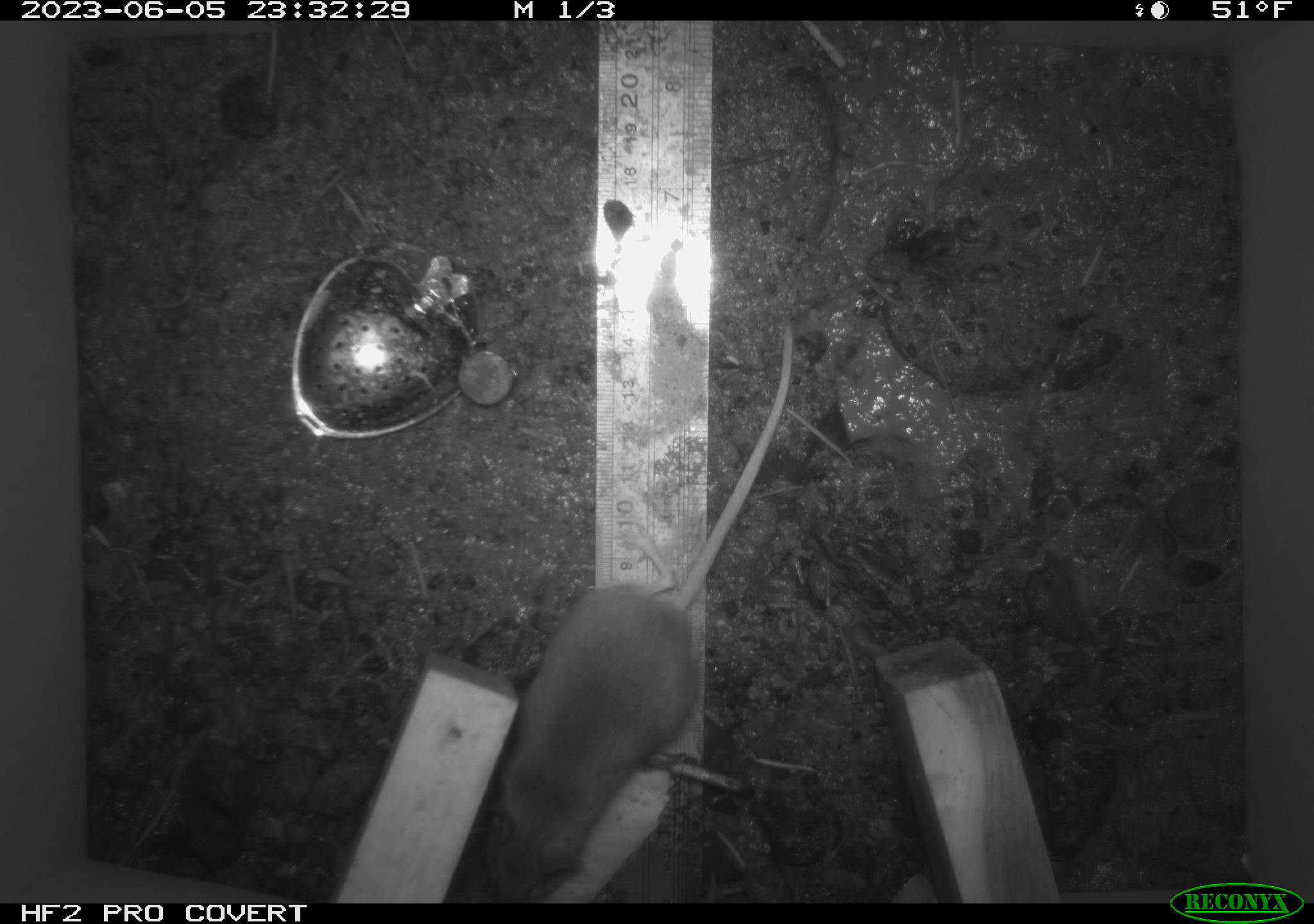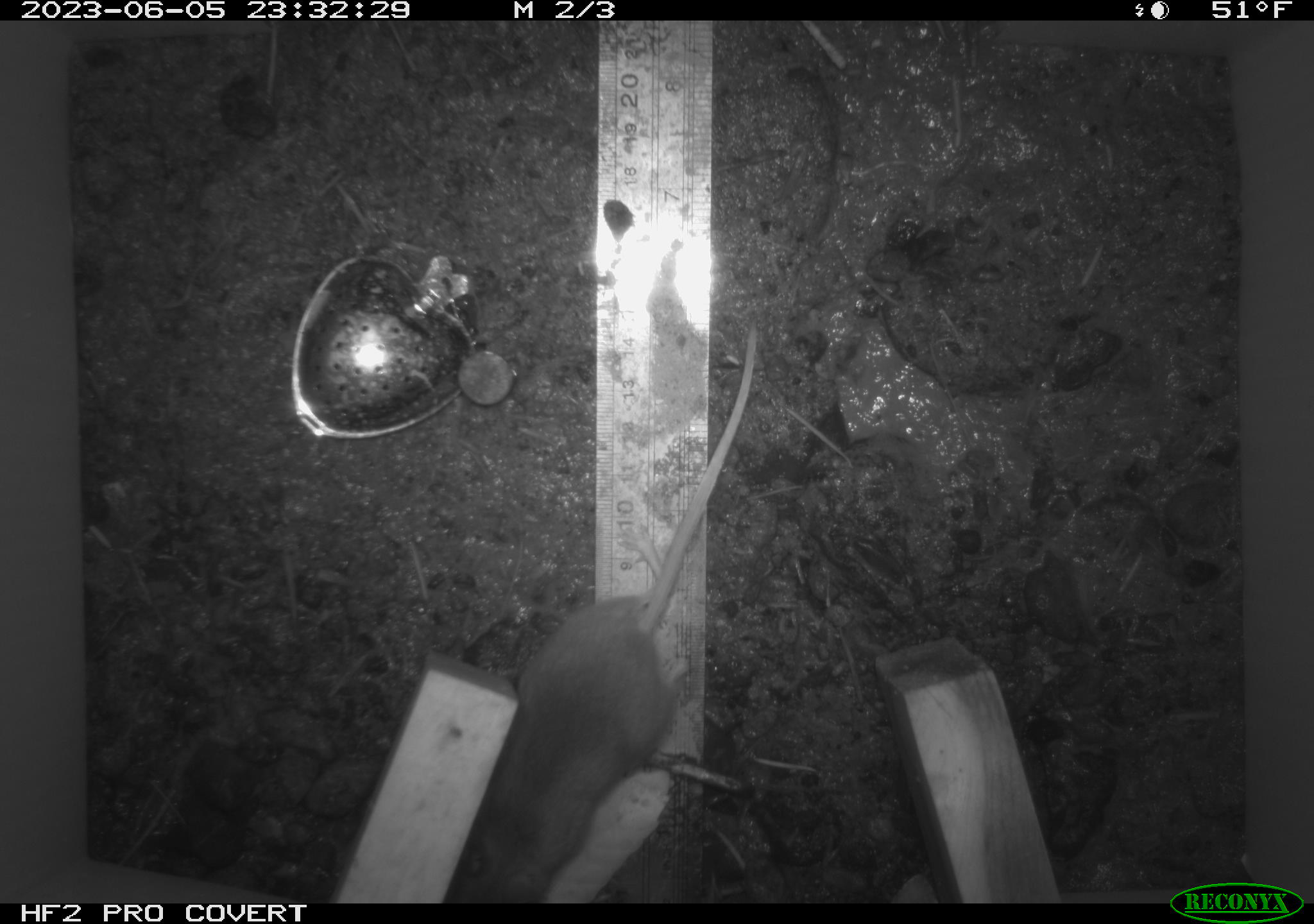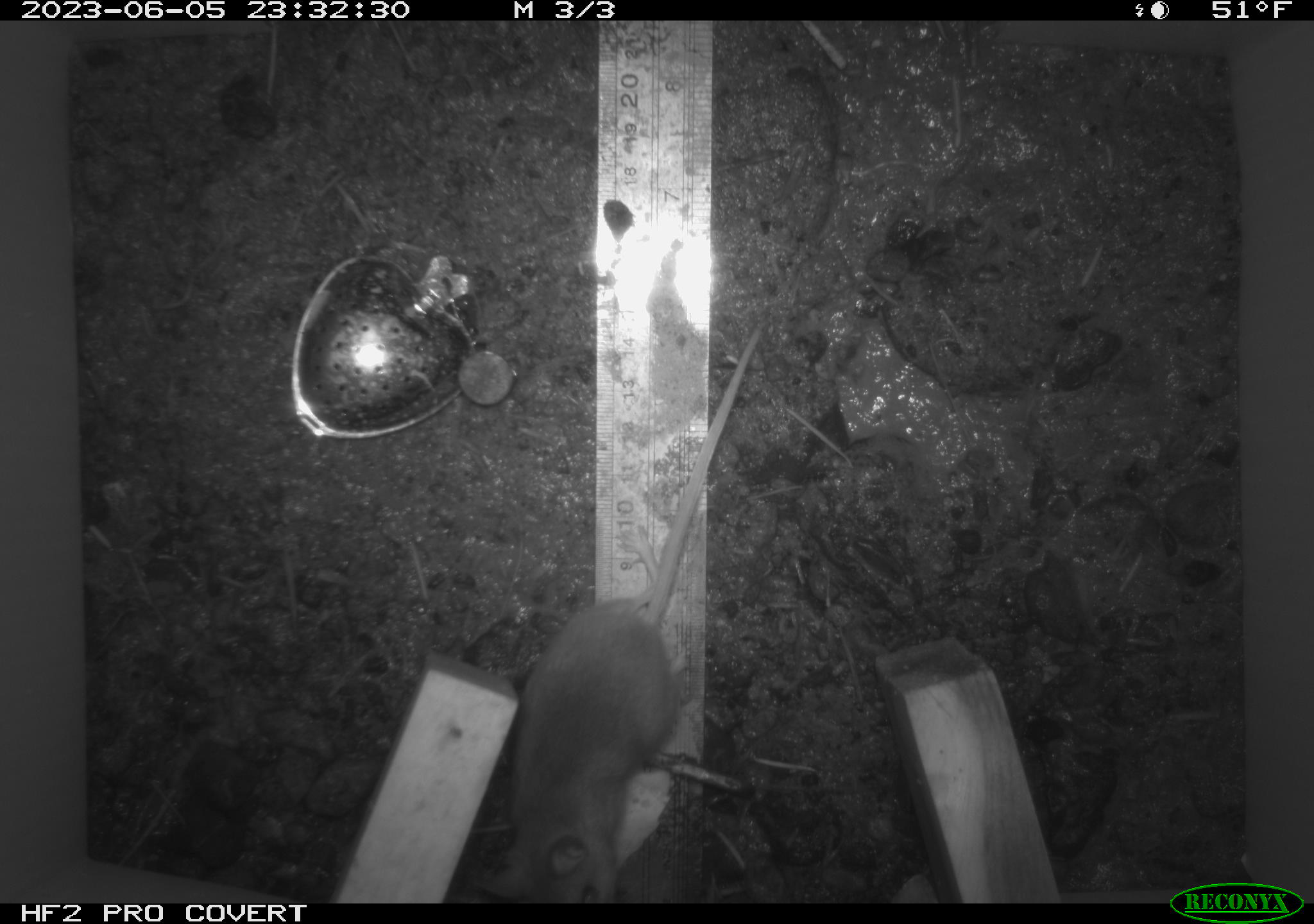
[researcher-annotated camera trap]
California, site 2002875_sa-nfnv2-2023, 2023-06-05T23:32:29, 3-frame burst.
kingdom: Animalia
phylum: Chordata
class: Mammalia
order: Rodentia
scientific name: Rodentia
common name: mouse species